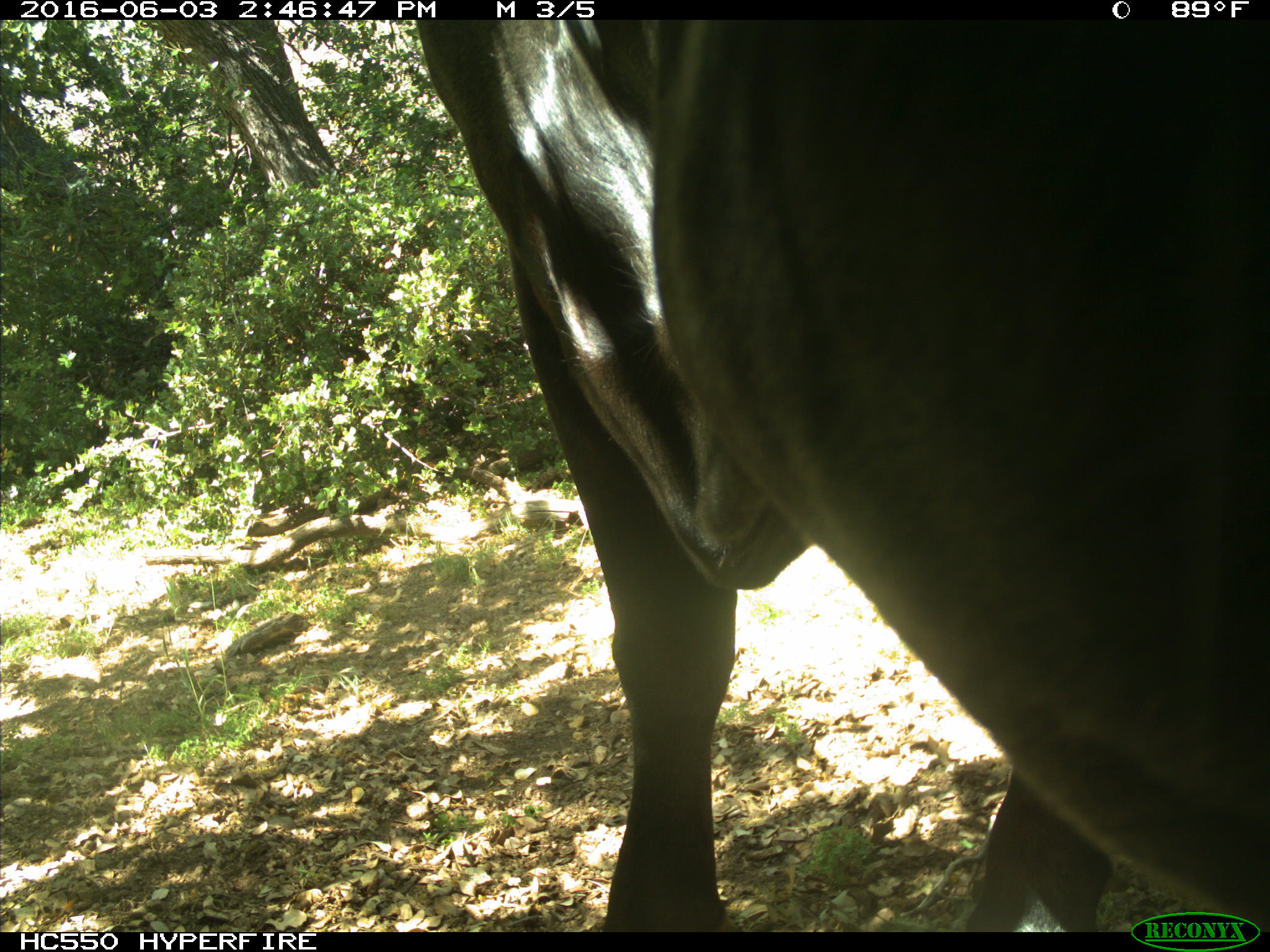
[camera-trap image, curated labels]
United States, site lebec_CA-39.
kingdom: Animalia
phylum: Chordata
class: Mammalia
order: Artiodactyla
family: Bovidae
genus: Bos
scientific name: Bos taurus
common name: domestic cow